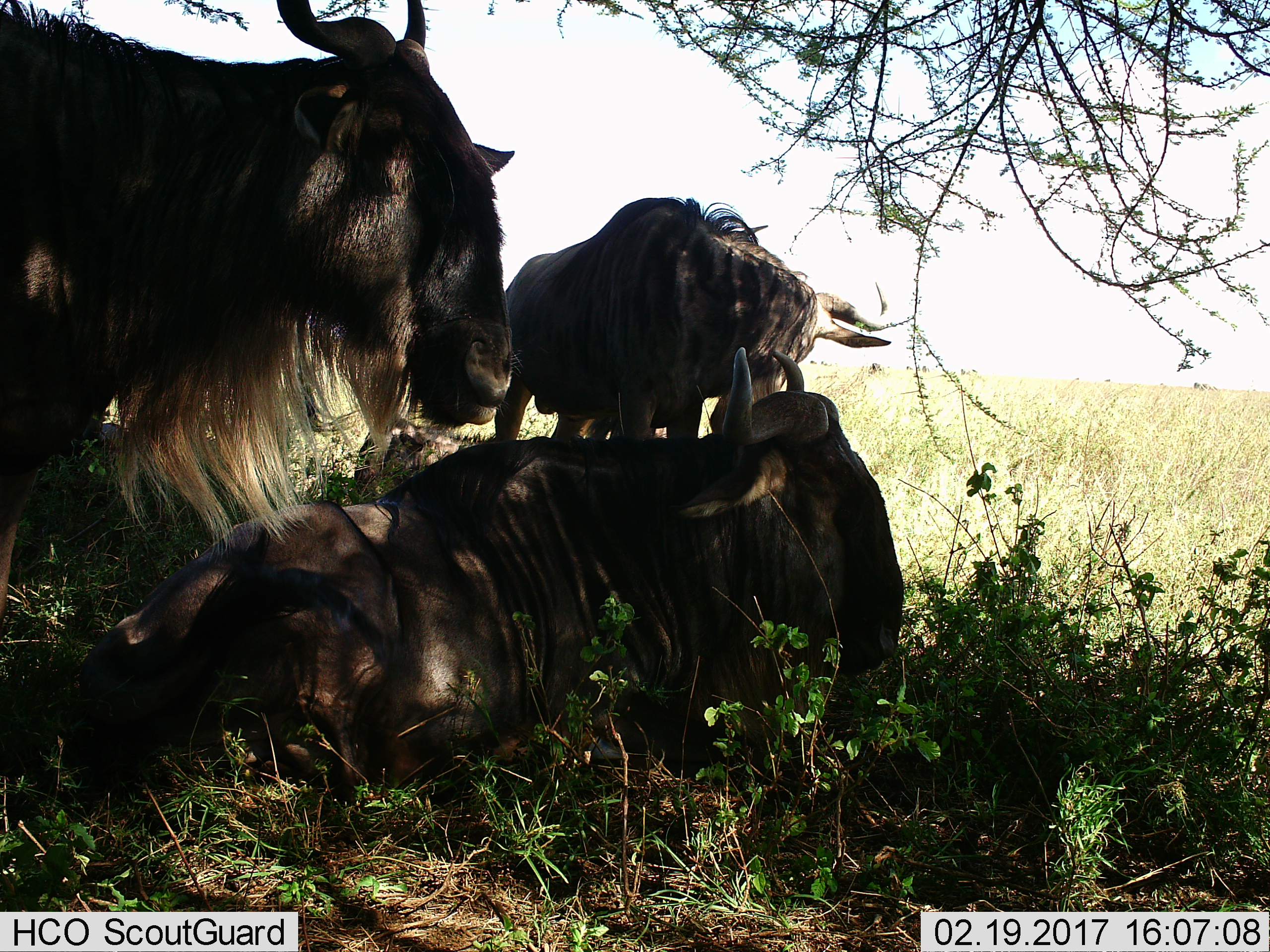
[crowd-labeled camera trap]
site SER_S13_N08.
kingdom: Animalia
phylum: Chordata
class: Mammalia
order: Artiodactyla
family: Bovidae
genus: Connochaetes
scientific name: Connochaetes taurinus taurinus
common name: blue wildebeest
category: wildebeestblue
Wildebeestblue (blue wildebeest) (Connochaetes taurinus taurinus), count 3. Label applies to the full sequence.